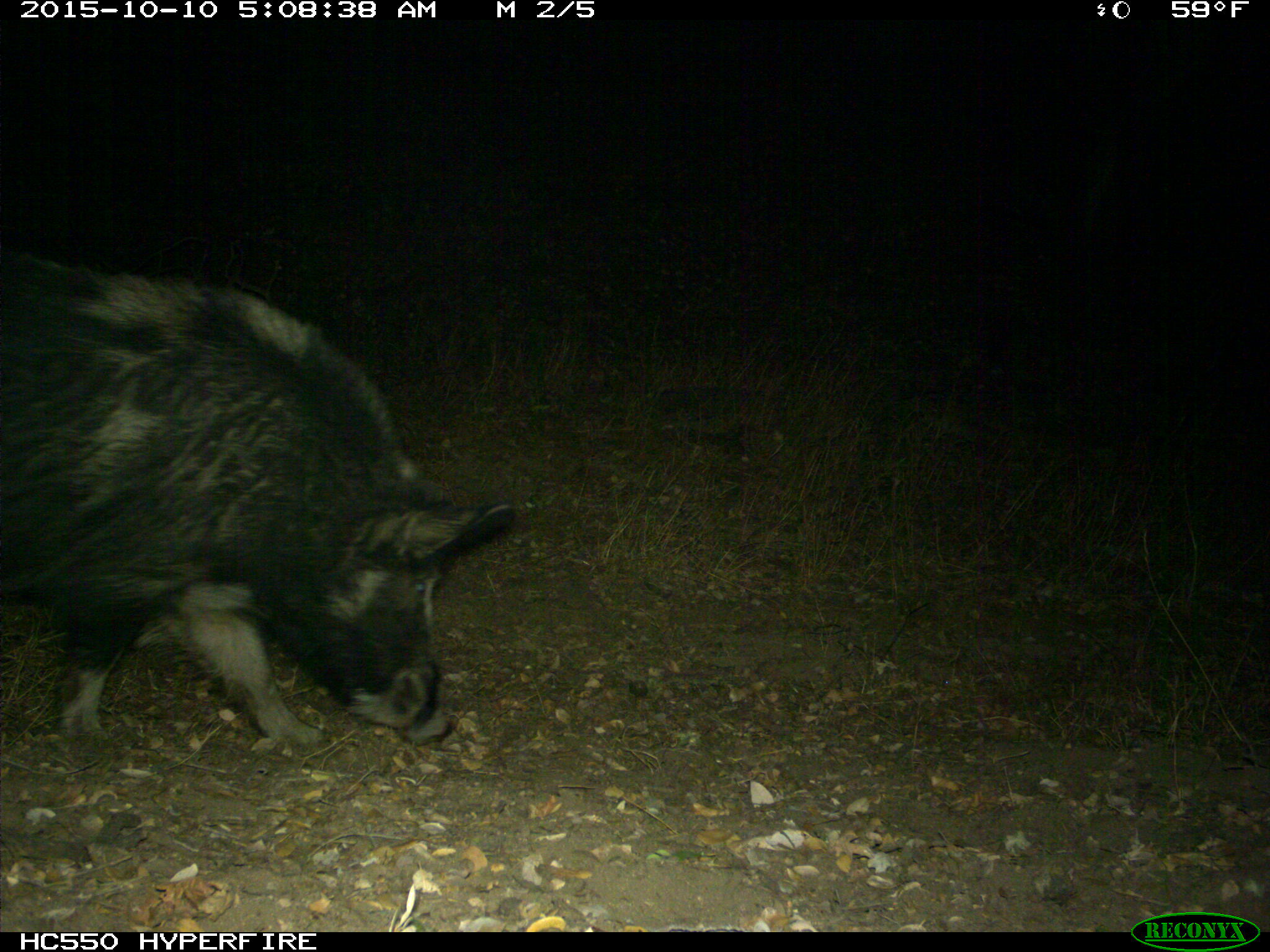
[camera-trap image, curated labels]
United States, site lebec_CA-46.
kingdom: Animalia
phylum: Chordata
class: Mammalia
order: Artiodactyla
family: Suidae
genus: Sus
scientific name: Sus scrofa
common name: wild boar